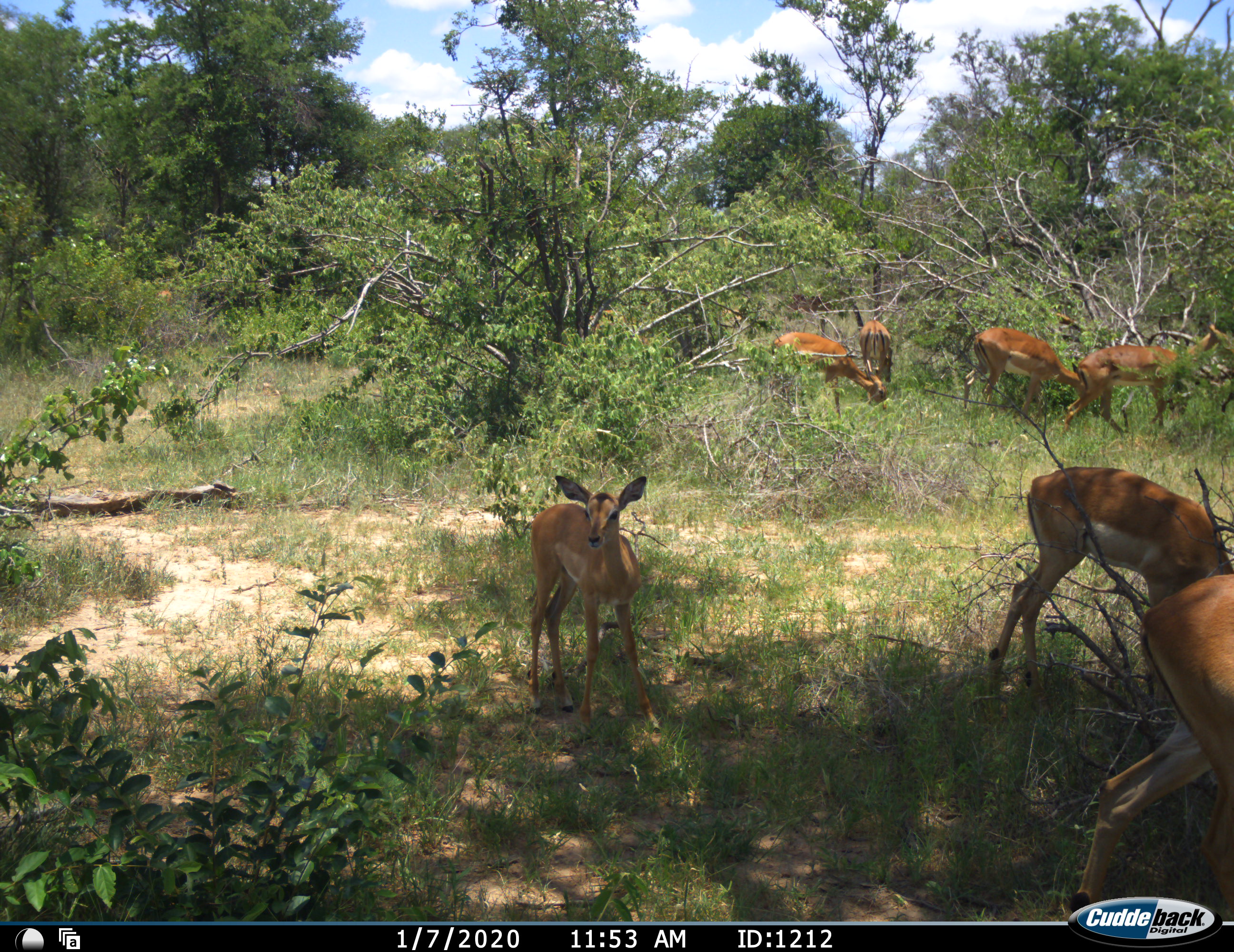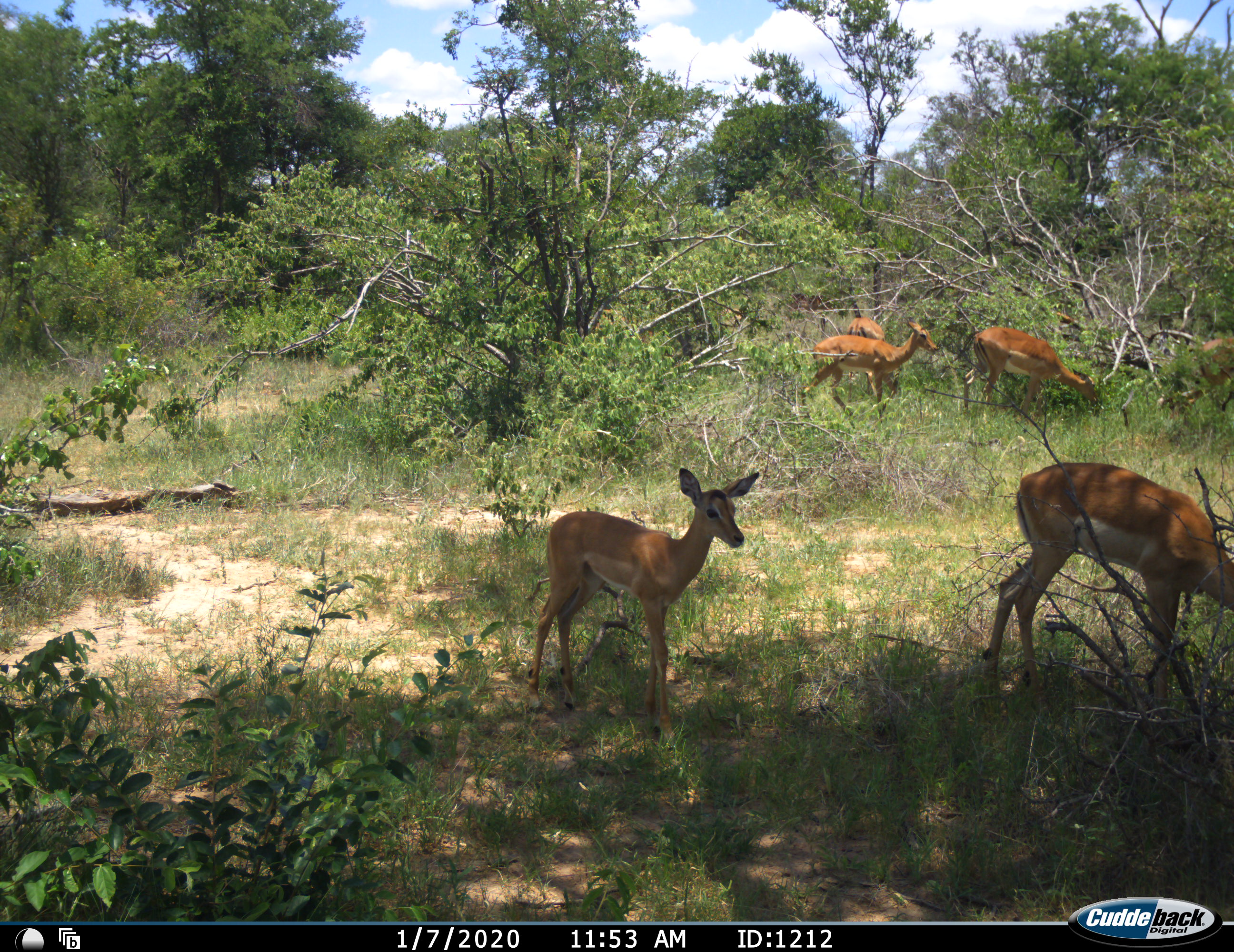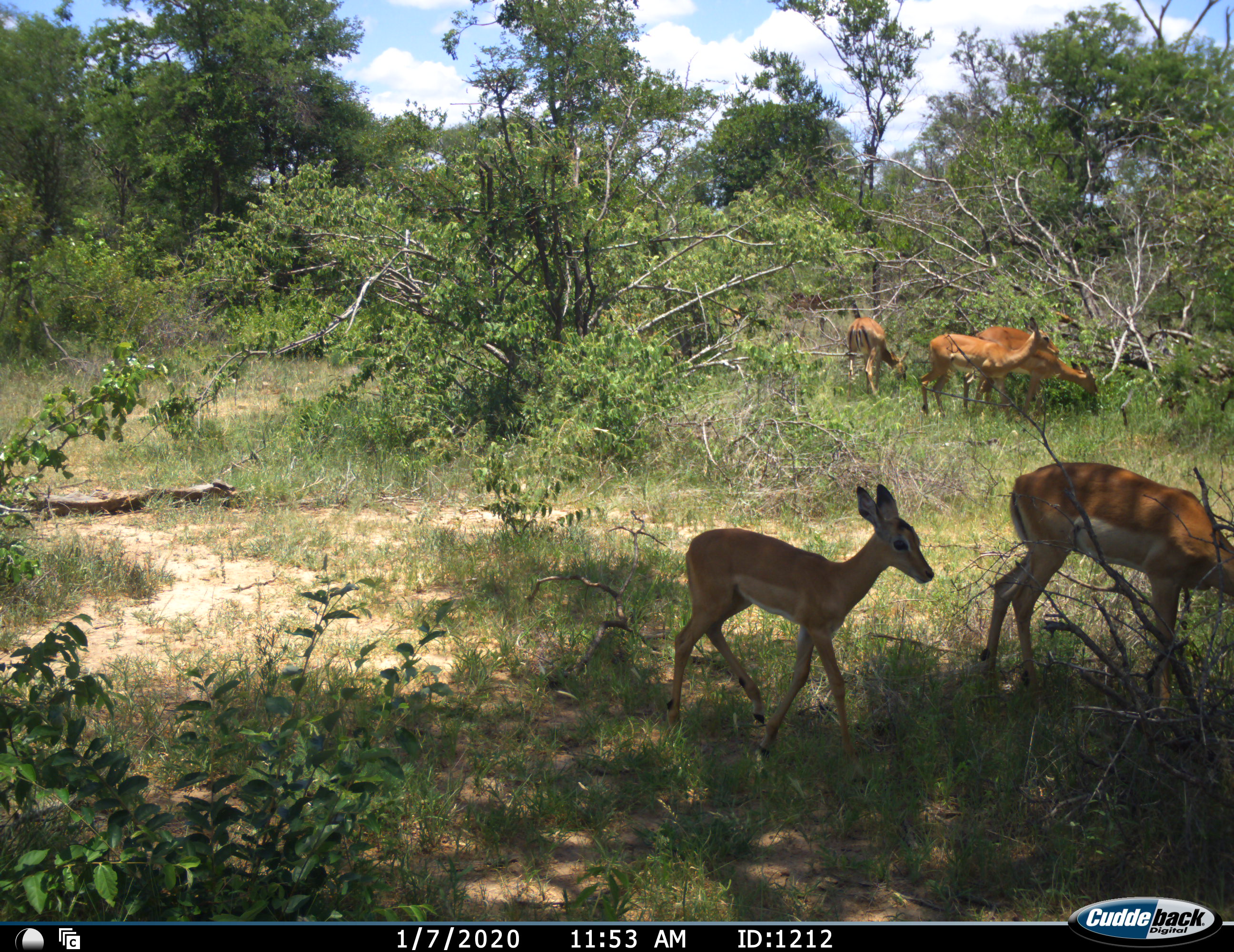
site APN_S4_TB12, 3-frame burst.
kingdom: Animalia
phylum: Chordata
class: Mammalia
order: Artiodactyla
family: Bovidae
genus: Aepyceros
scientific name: Aepyceros melampus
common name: impala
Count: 7.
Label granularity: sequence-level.